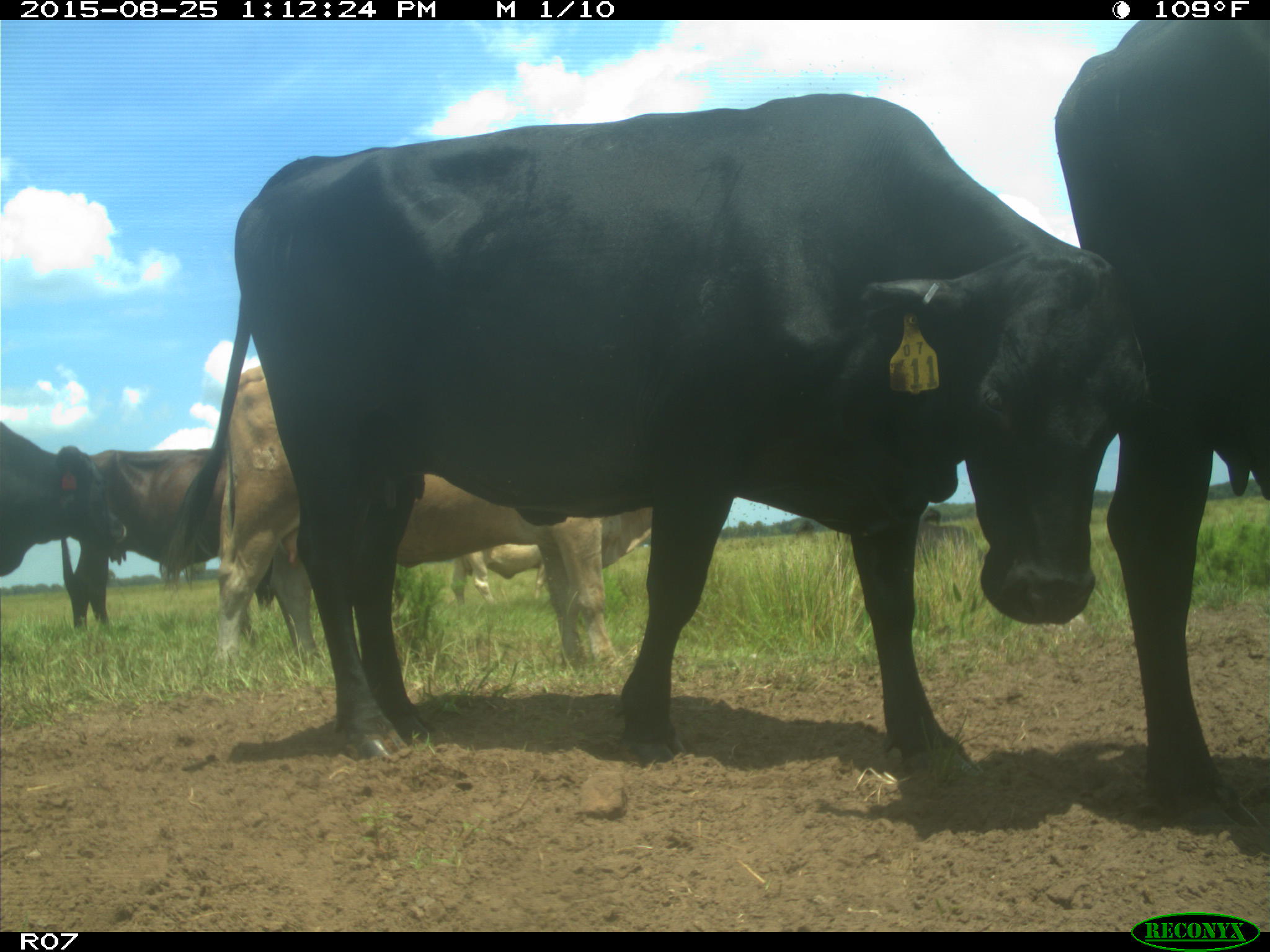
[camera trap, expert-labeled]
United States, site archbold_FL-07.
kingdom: Animalia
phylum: Chordata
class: Mammalia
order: Artiodactyla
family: Bovidae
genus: Bos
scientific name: Bos taurus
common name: domestic cow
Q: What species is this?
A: Bos taurus (domestic cow).